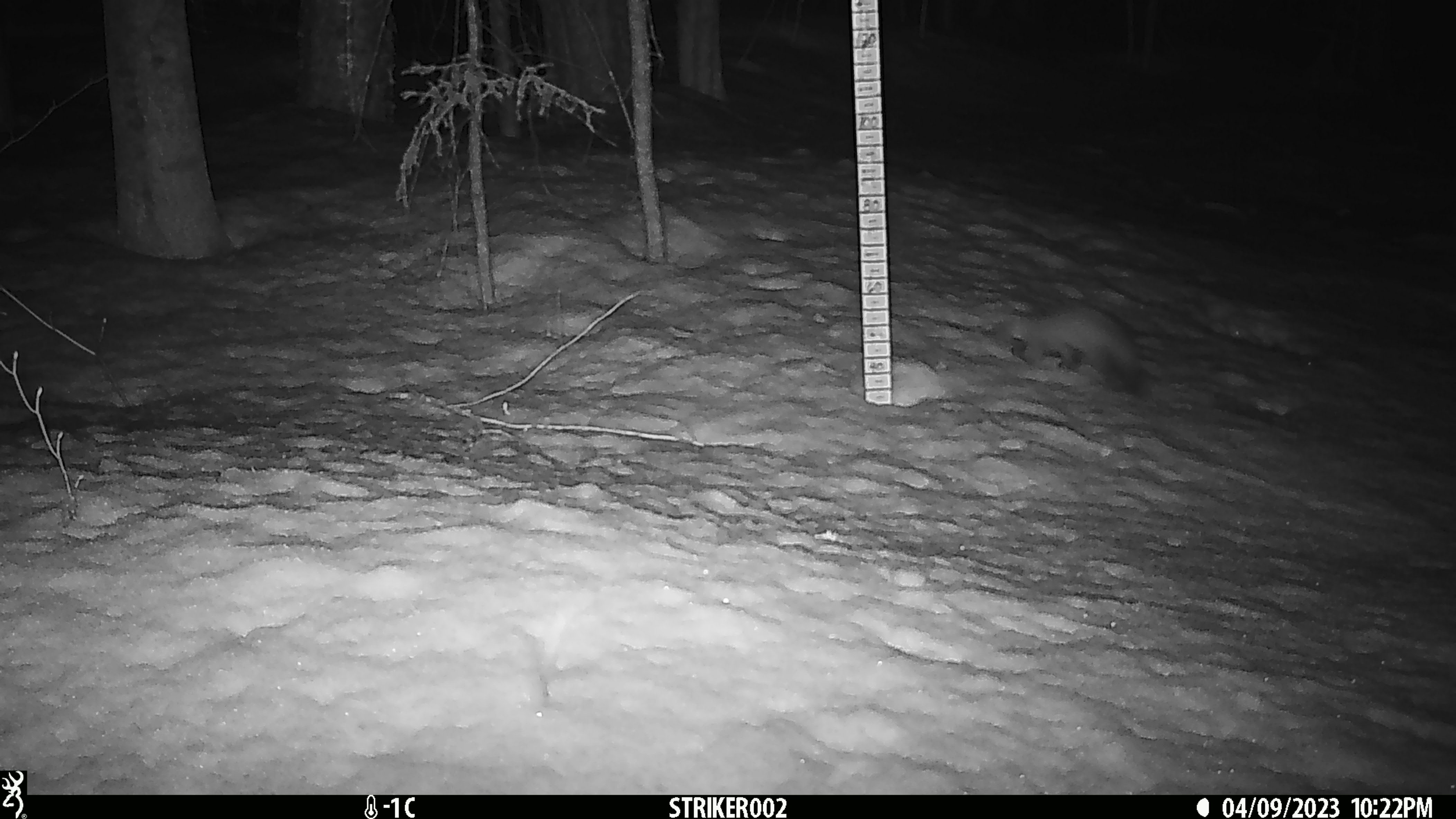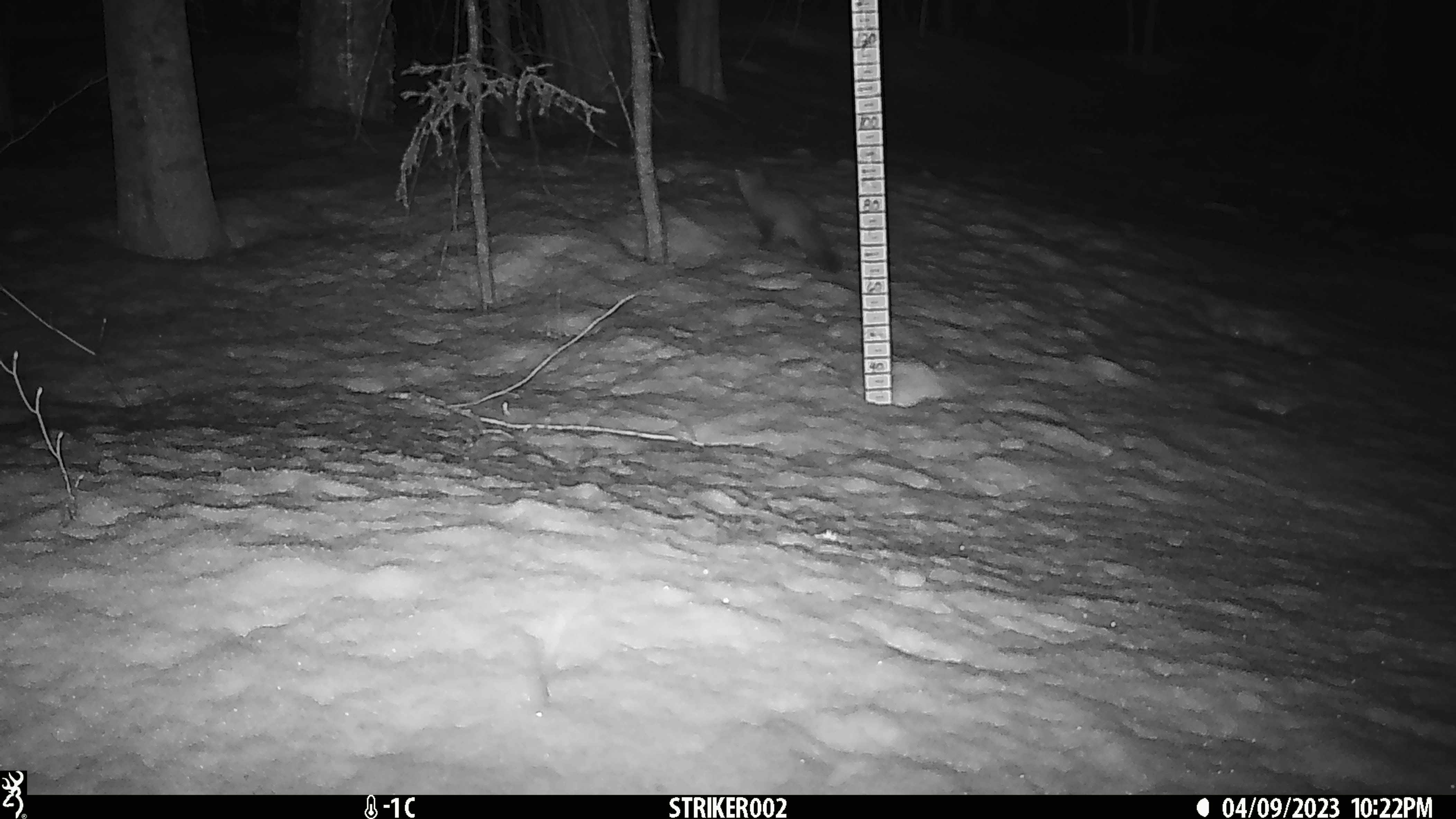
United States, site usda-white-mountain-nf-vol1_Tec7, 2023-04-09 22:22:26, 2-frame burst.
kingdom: Animalia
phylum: Chordata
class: Mammalia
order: Carnivora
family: Mustelidae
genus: Martes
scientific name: Martes americana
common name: american marten